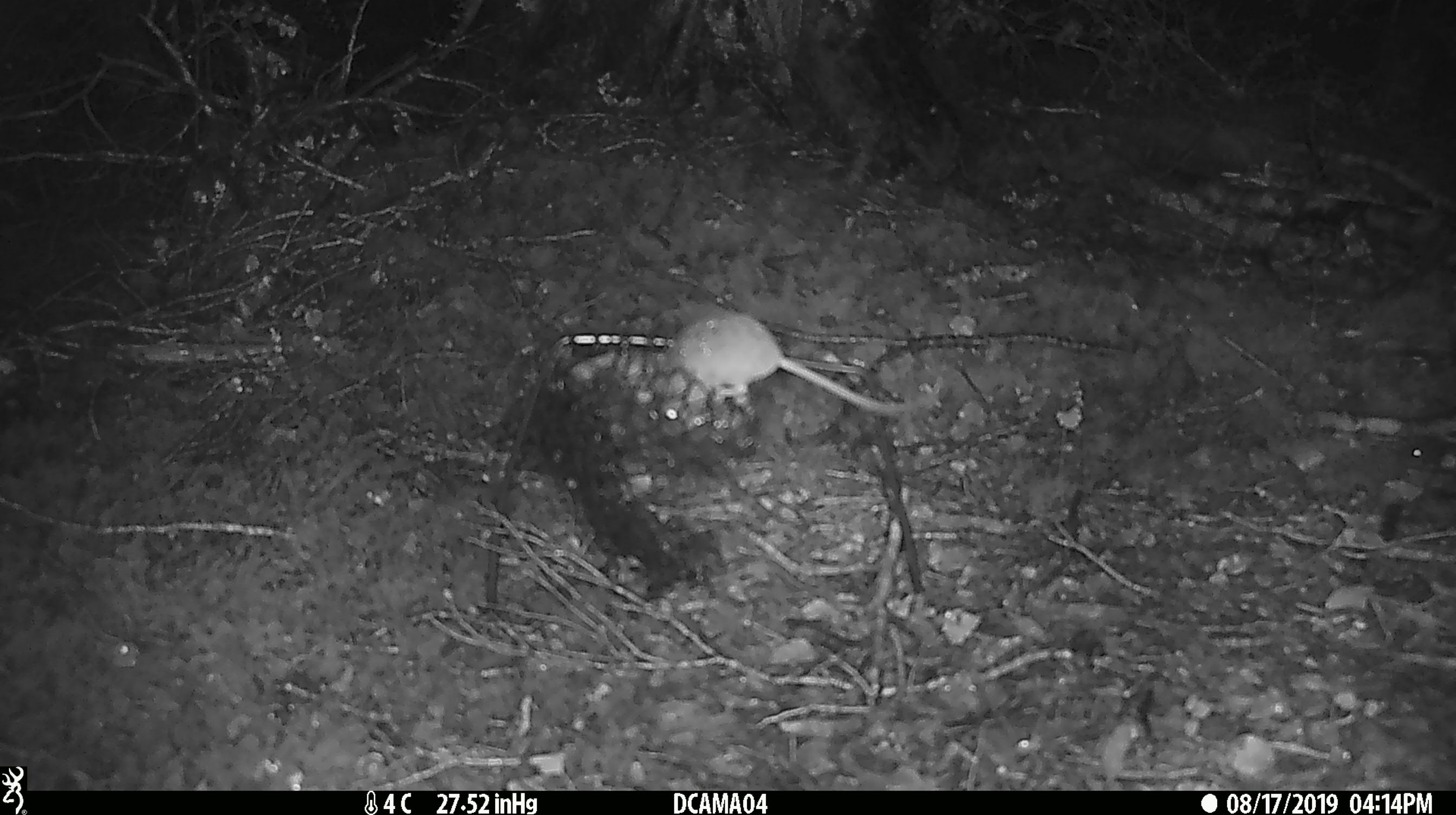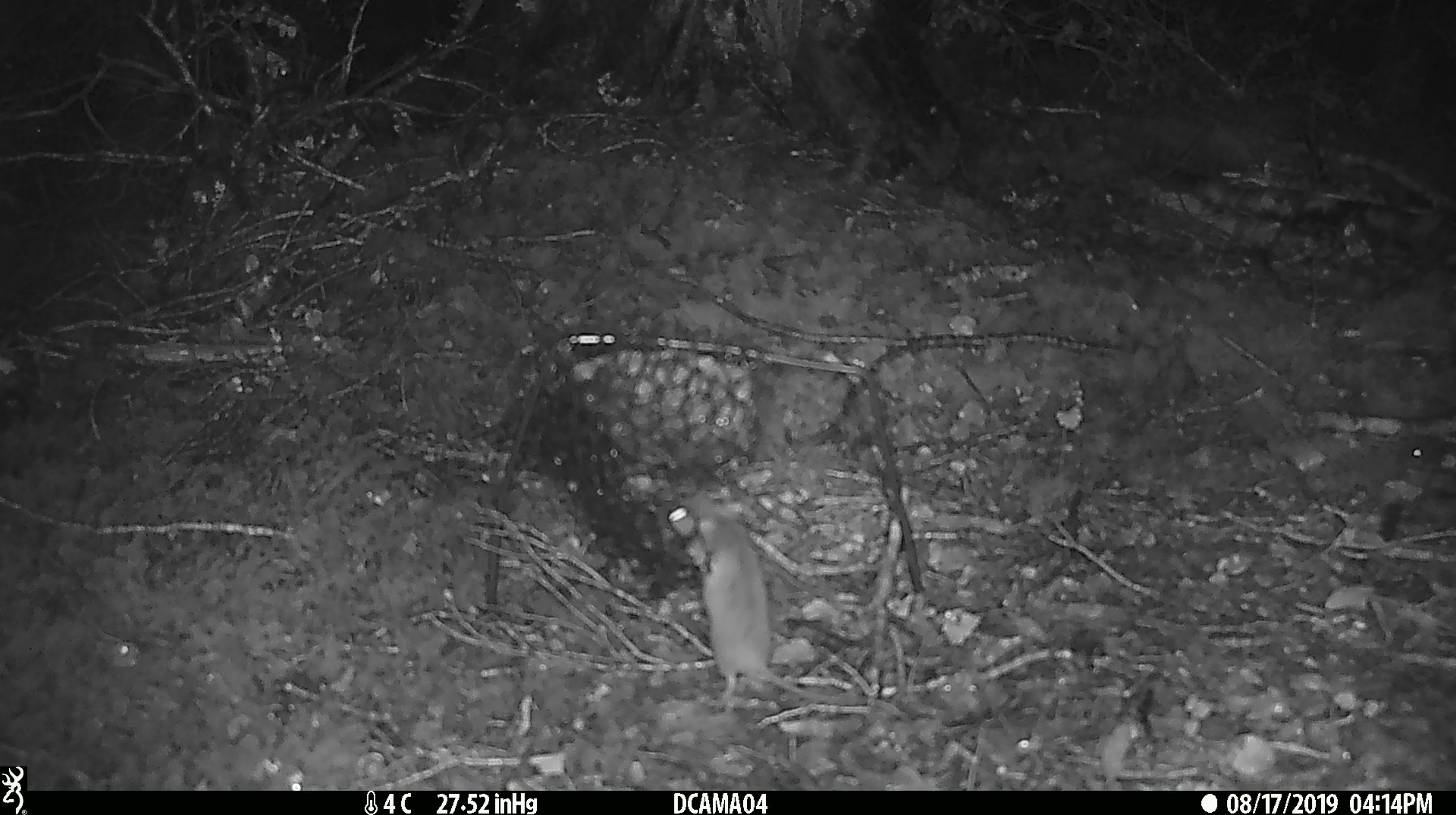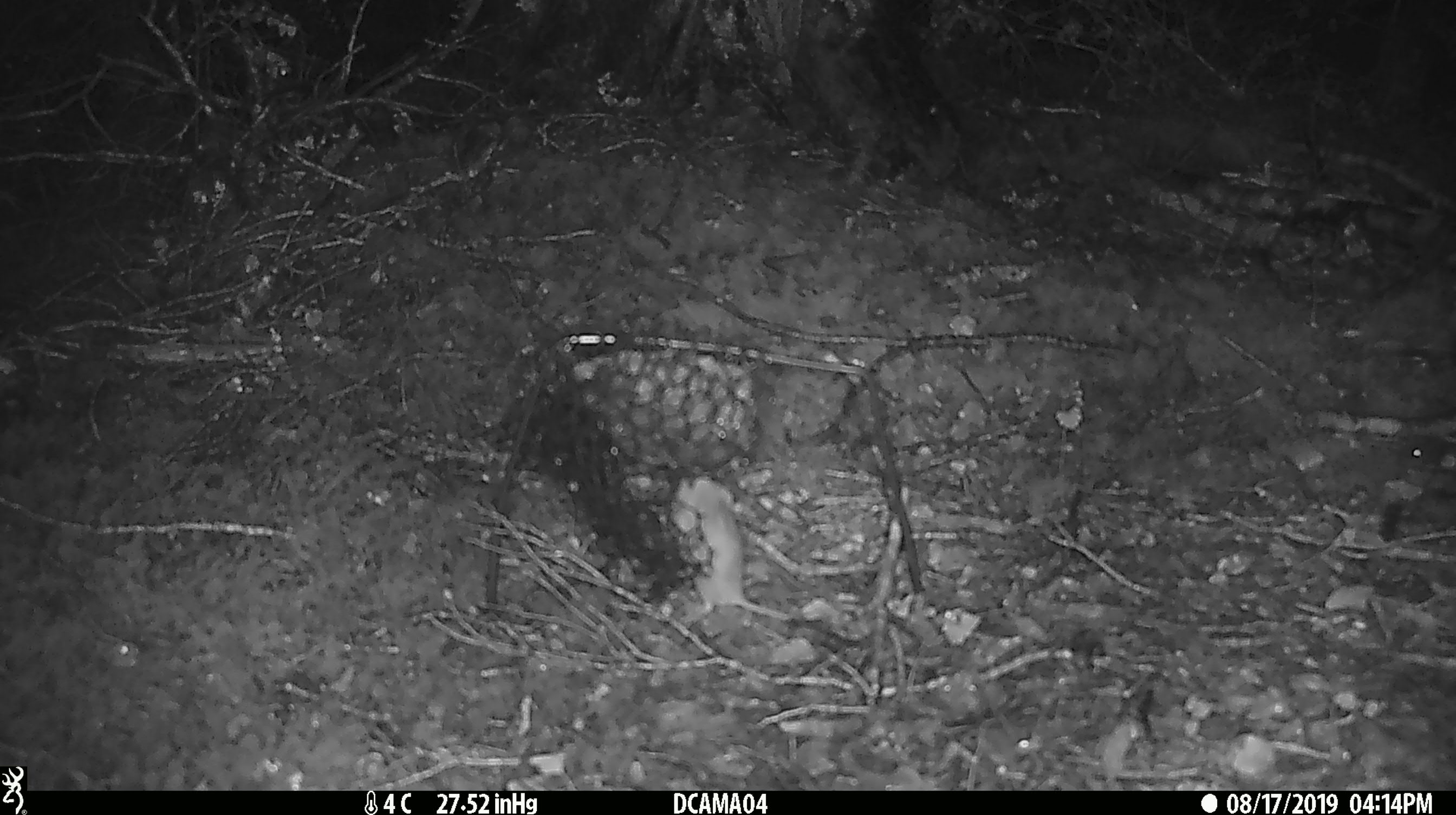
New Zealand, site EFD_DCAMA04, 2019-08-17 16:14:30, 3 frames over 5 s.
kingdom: Animalia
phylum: Chordata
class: Mammalia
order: Rodentia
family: Muridae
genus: Mus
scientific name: Mus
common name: mouse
Mouse (Mus).